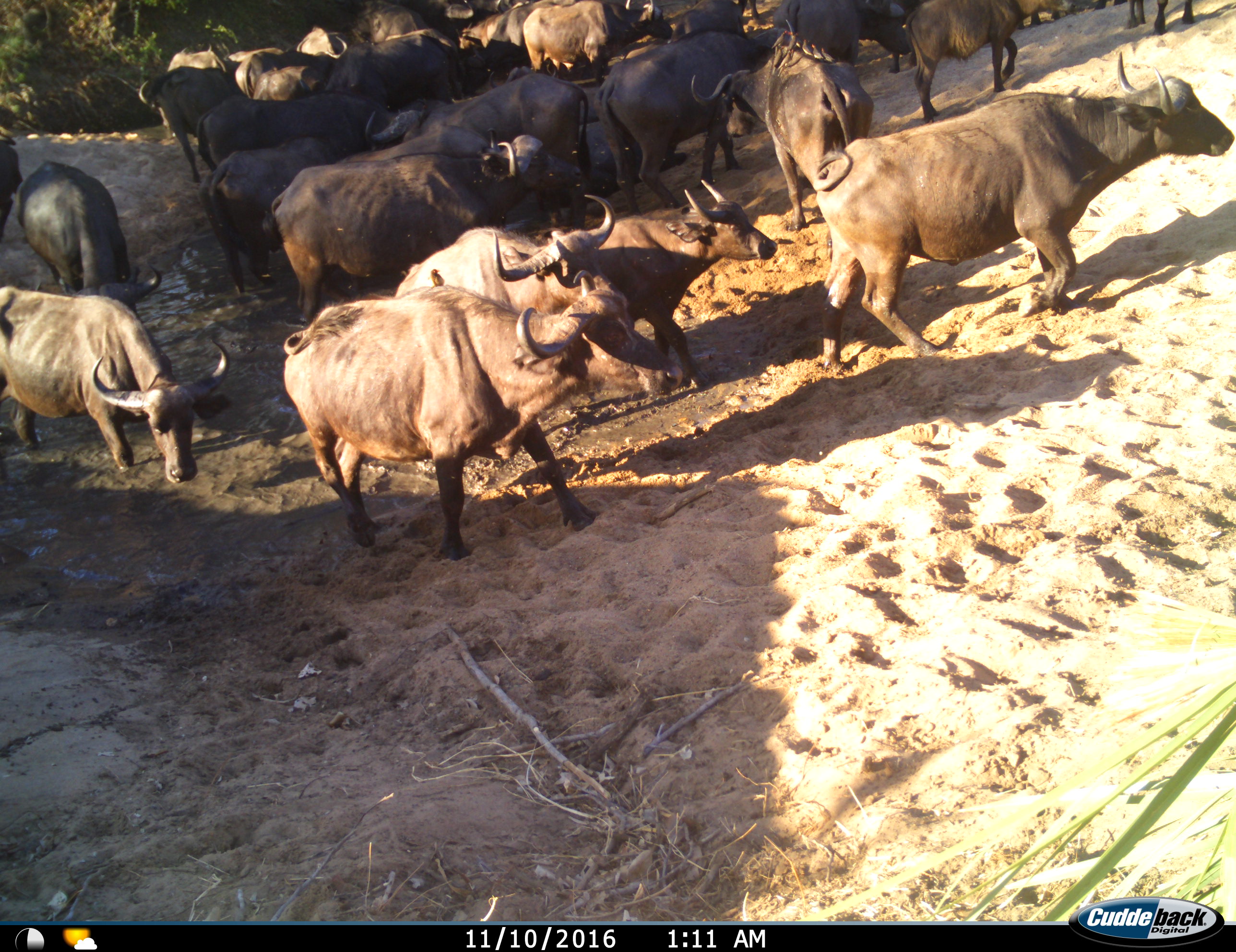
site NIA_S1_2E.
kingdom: Animalia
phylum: Chordata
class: Mammalia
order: Artiodactyla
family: Bovidae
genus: Syncerus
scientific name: Syncerus caffer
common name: african buffalo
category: buffalo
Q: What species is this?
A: Buffalo (african buffalo) (Syncerus caffer).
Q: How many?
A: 11-50.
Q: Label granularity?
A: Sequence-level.